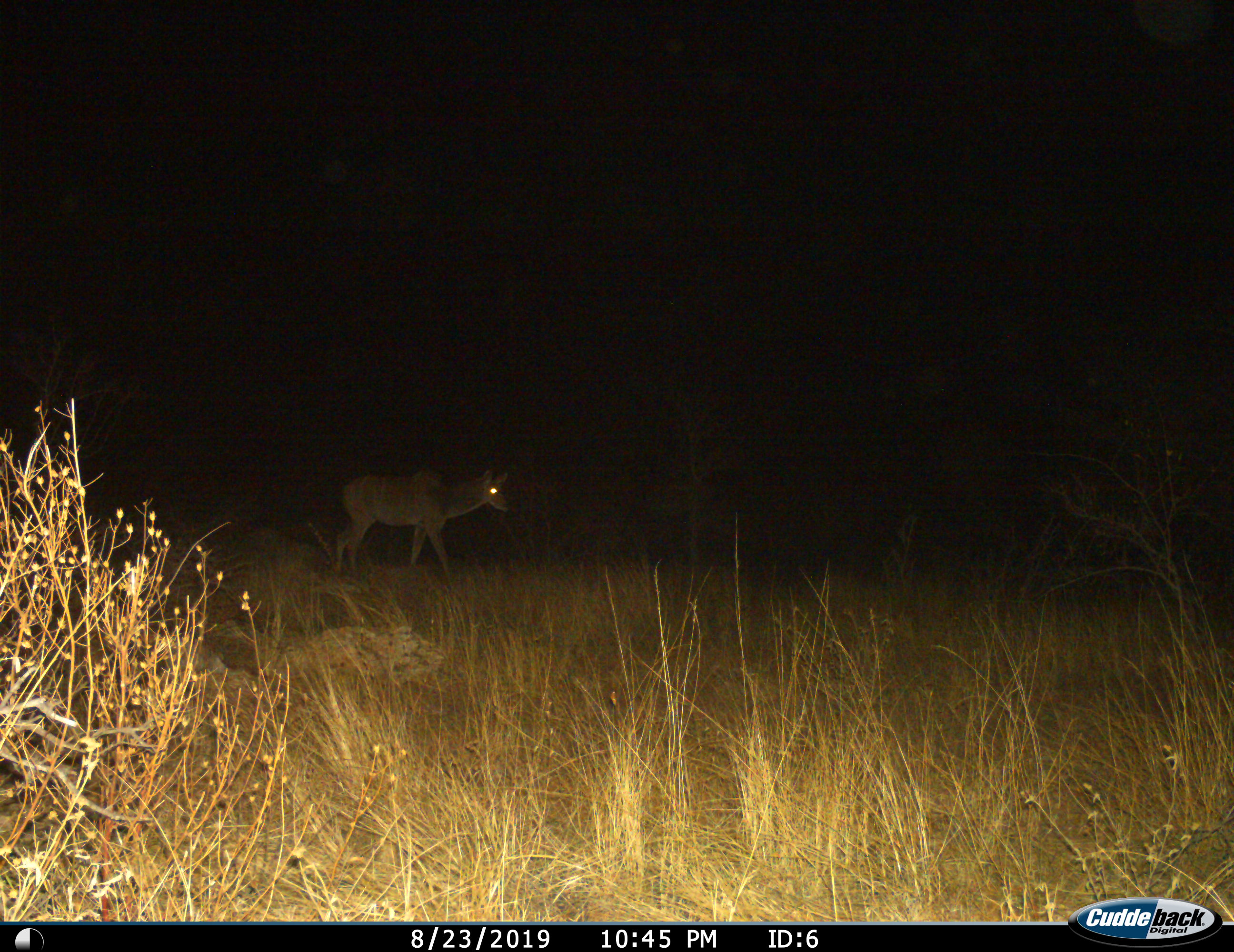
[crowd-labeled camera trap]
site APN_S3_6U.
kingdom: Animalia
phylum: Chordata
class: Mammalia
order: Artiodactyla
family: Bovidae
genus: Tragelaphus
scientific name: Tragelaphus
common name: kudu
Kudu (Tragelaphus), count 1. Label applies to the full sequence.